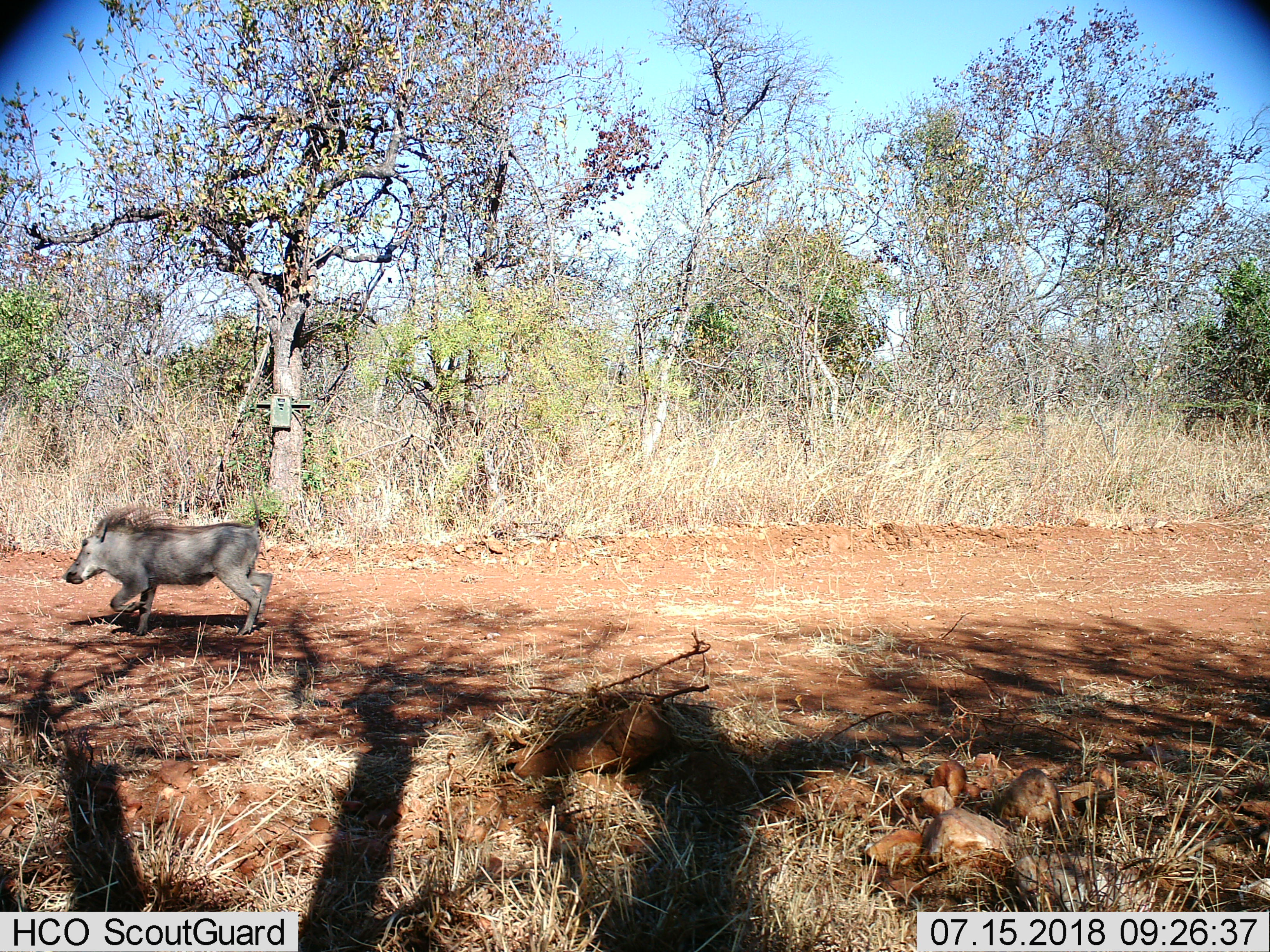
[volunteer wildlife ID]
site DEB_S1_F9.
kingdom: Animalia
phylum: Chordata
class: Mammalia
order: Artiodactyla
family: Suidae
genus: Phacochoerus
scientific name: Phacochoerus africanus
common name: warthog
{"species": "warthog (Phacochoerus africanus)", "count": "1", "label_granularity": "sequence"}